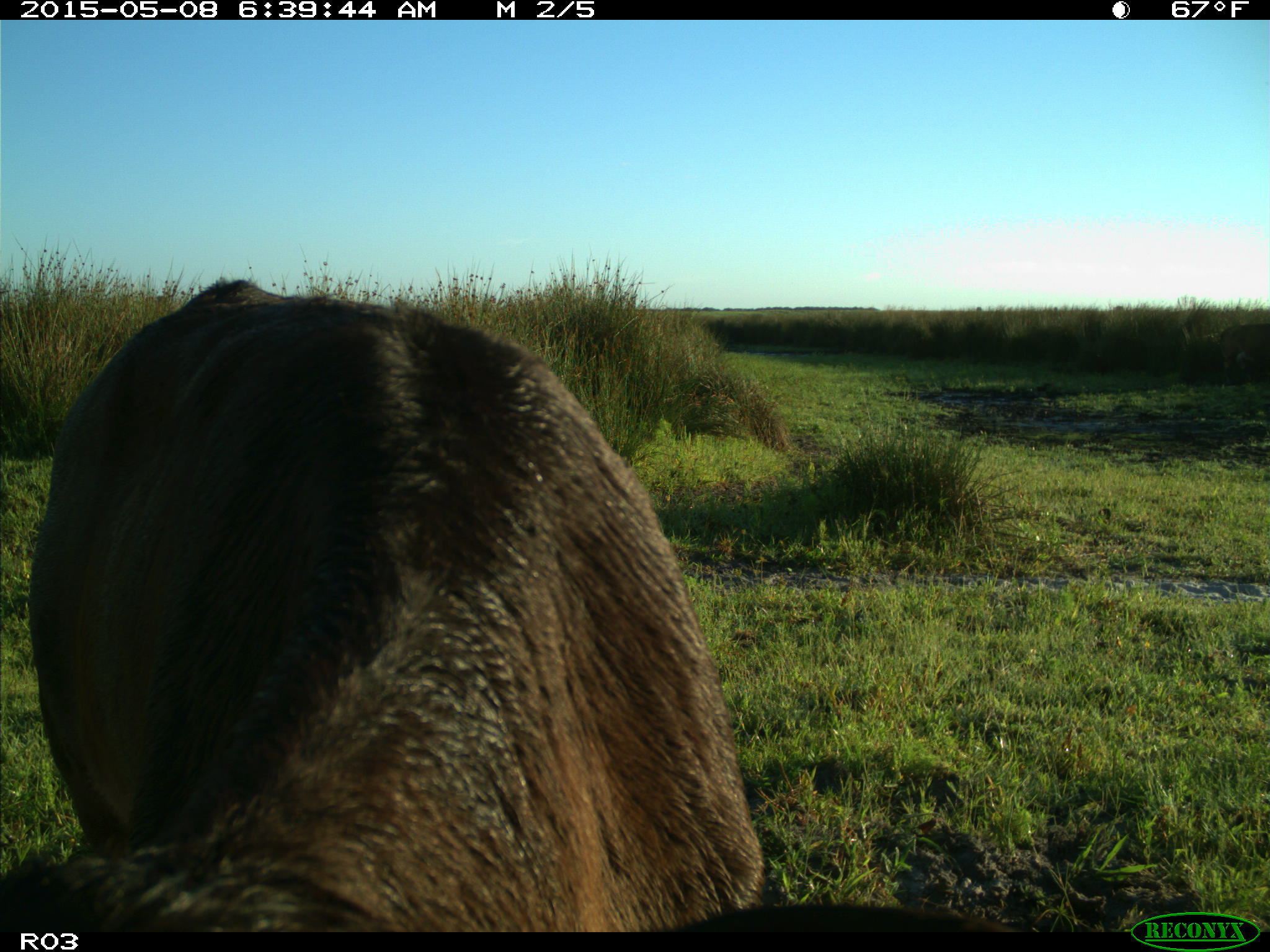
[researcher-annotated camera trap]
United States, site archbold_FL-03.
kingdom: Animalia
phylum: Chordata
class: Mammalia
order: Artiodactyla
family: Bovidae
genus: Bos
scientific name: Bos taurus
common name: domestic cow